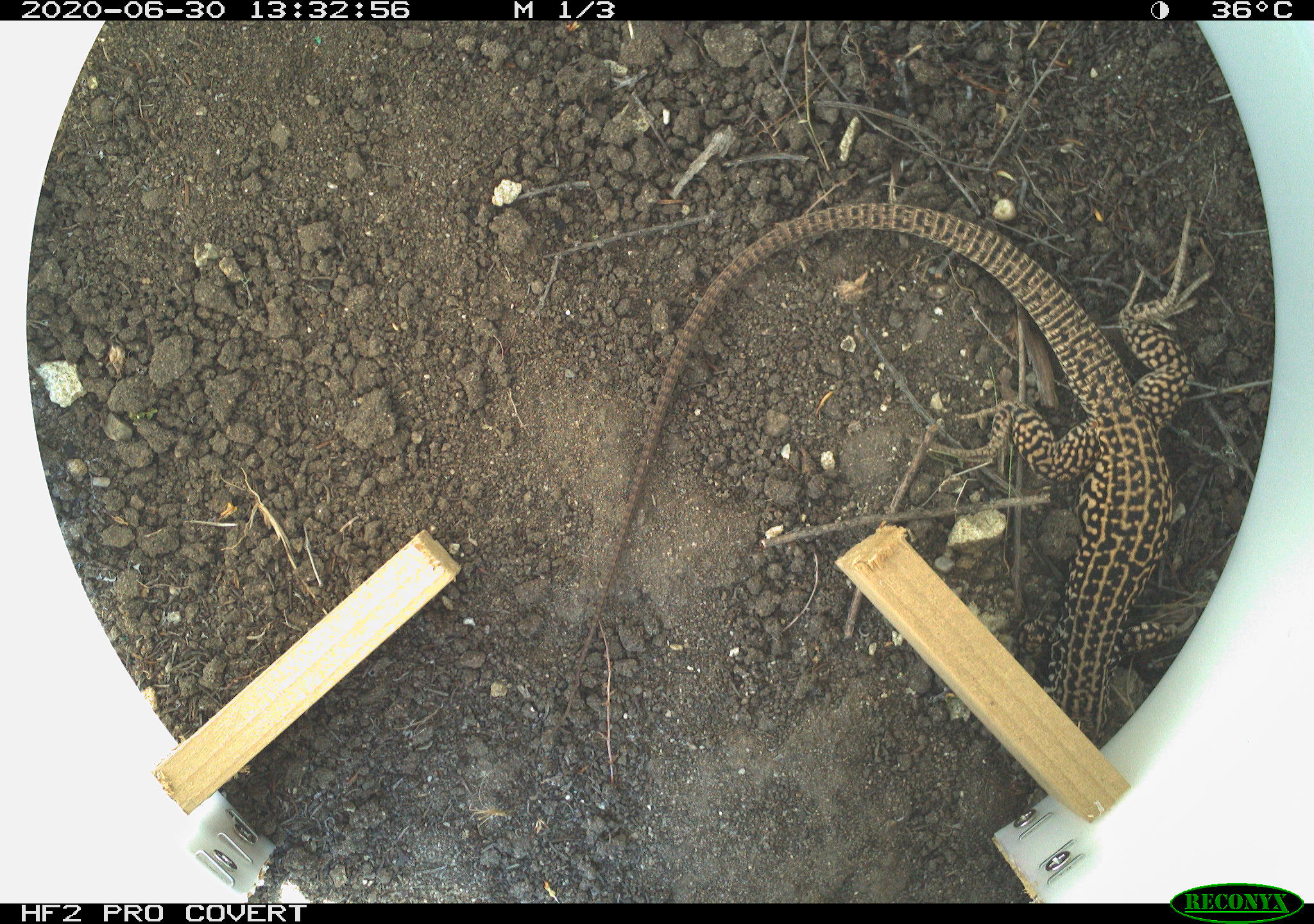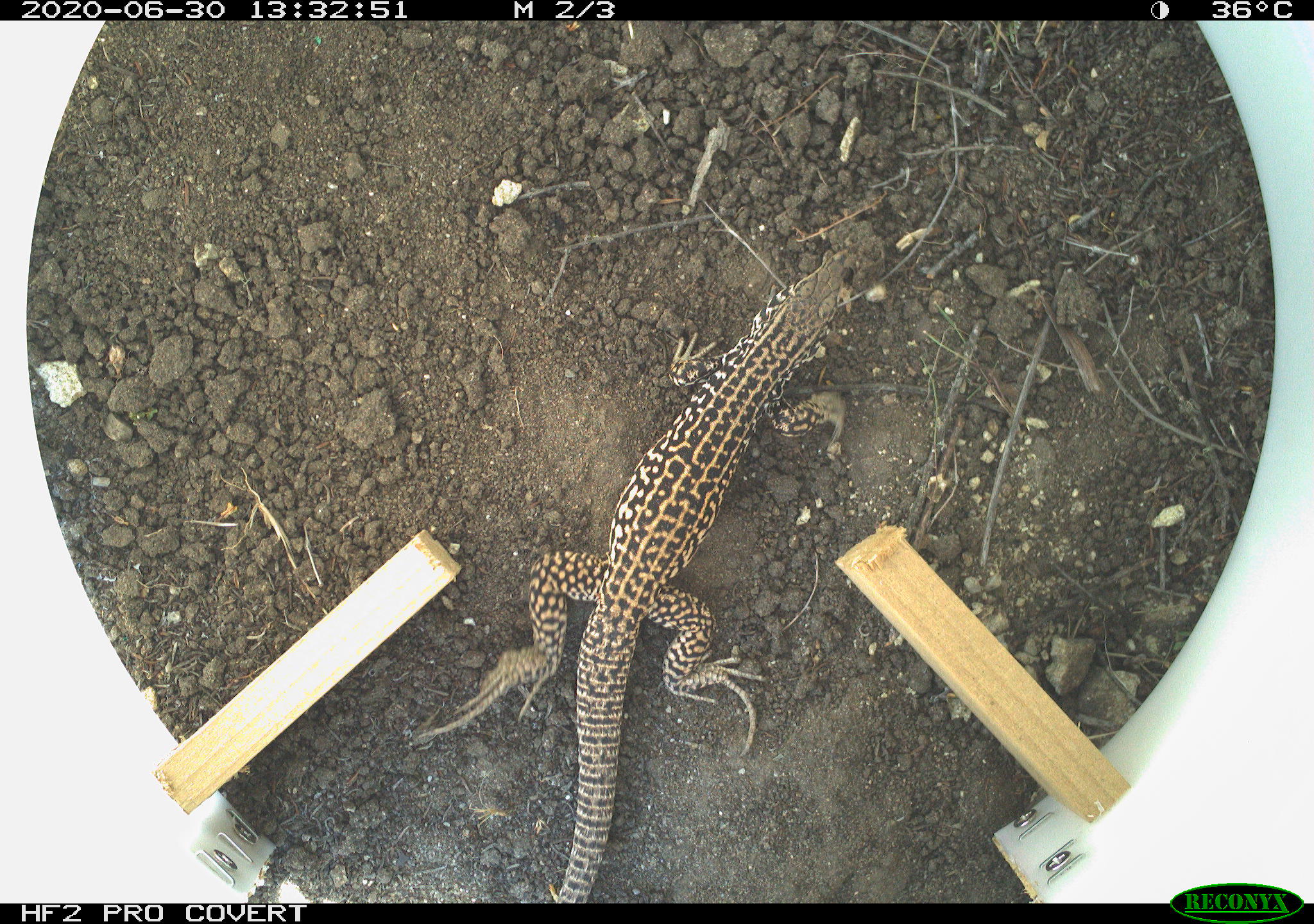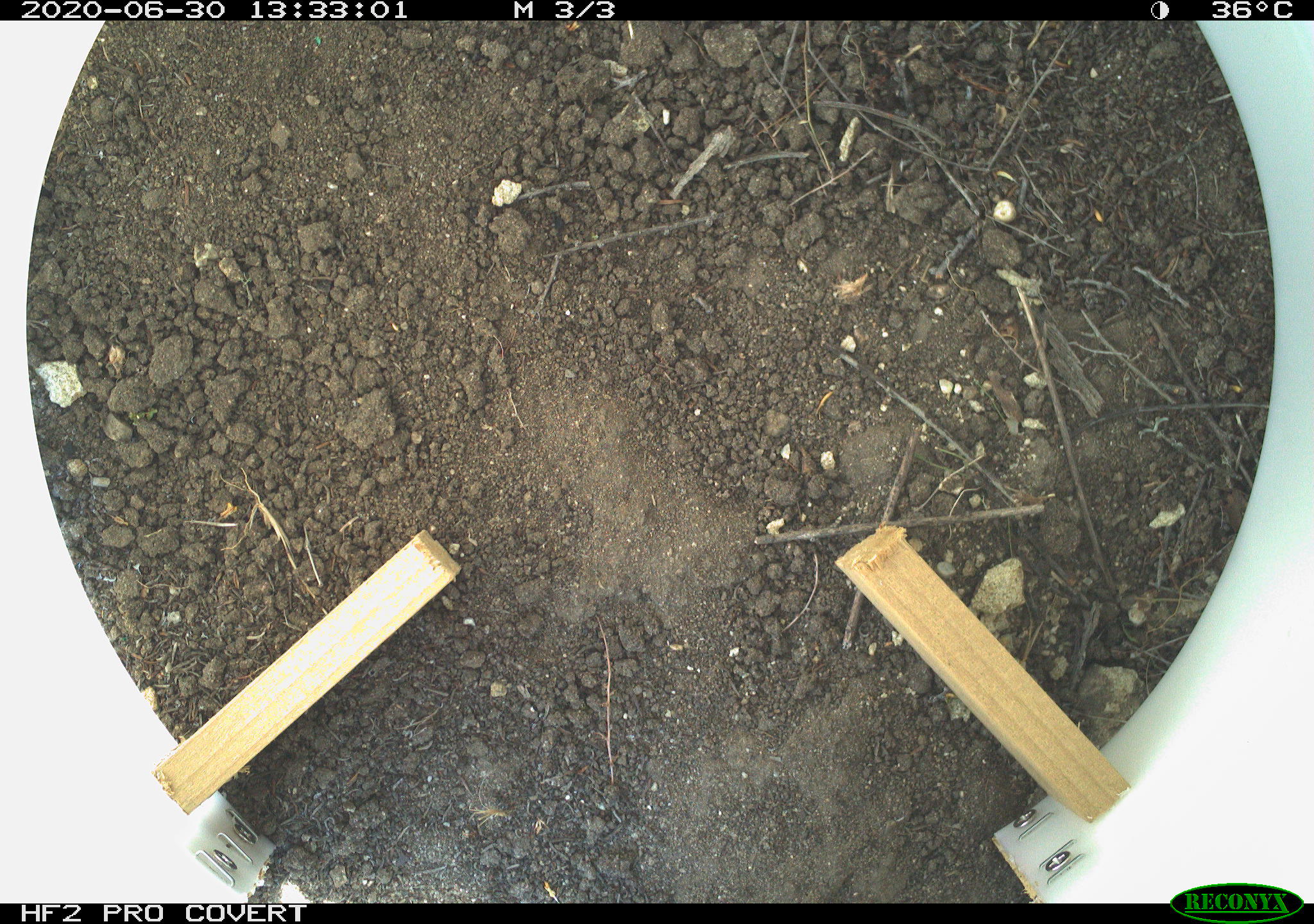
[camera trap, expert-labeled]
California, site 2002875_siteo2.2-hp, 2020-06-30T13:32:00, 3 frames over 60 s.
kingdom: Animalia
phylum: Chordata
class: Reptilia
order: Squamata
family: Teiidae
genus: Aspidoscelis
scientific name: Aspidoscelis tigris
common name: western whiptail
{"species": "western whiptail (Aspidoscelis tigris)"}